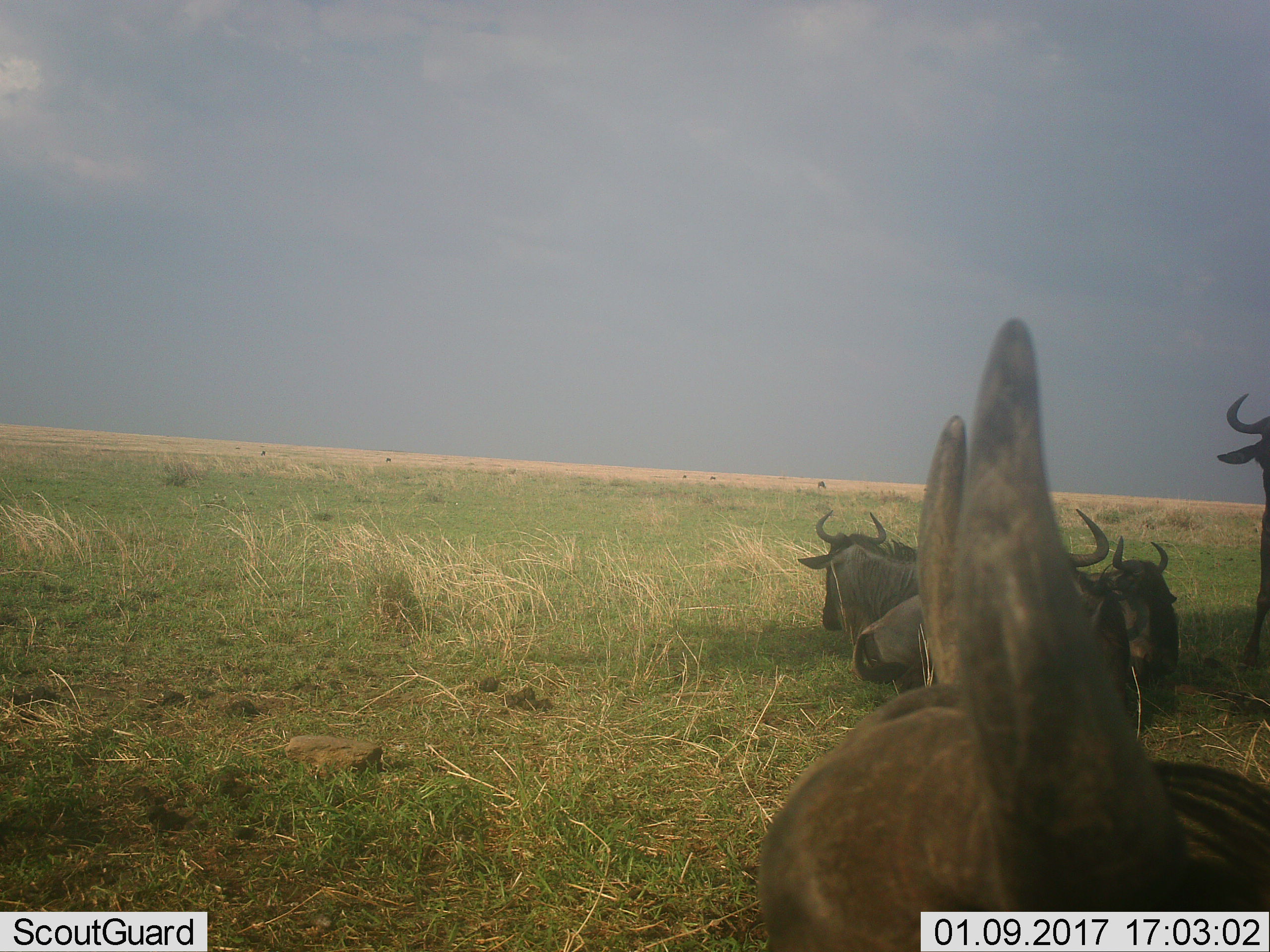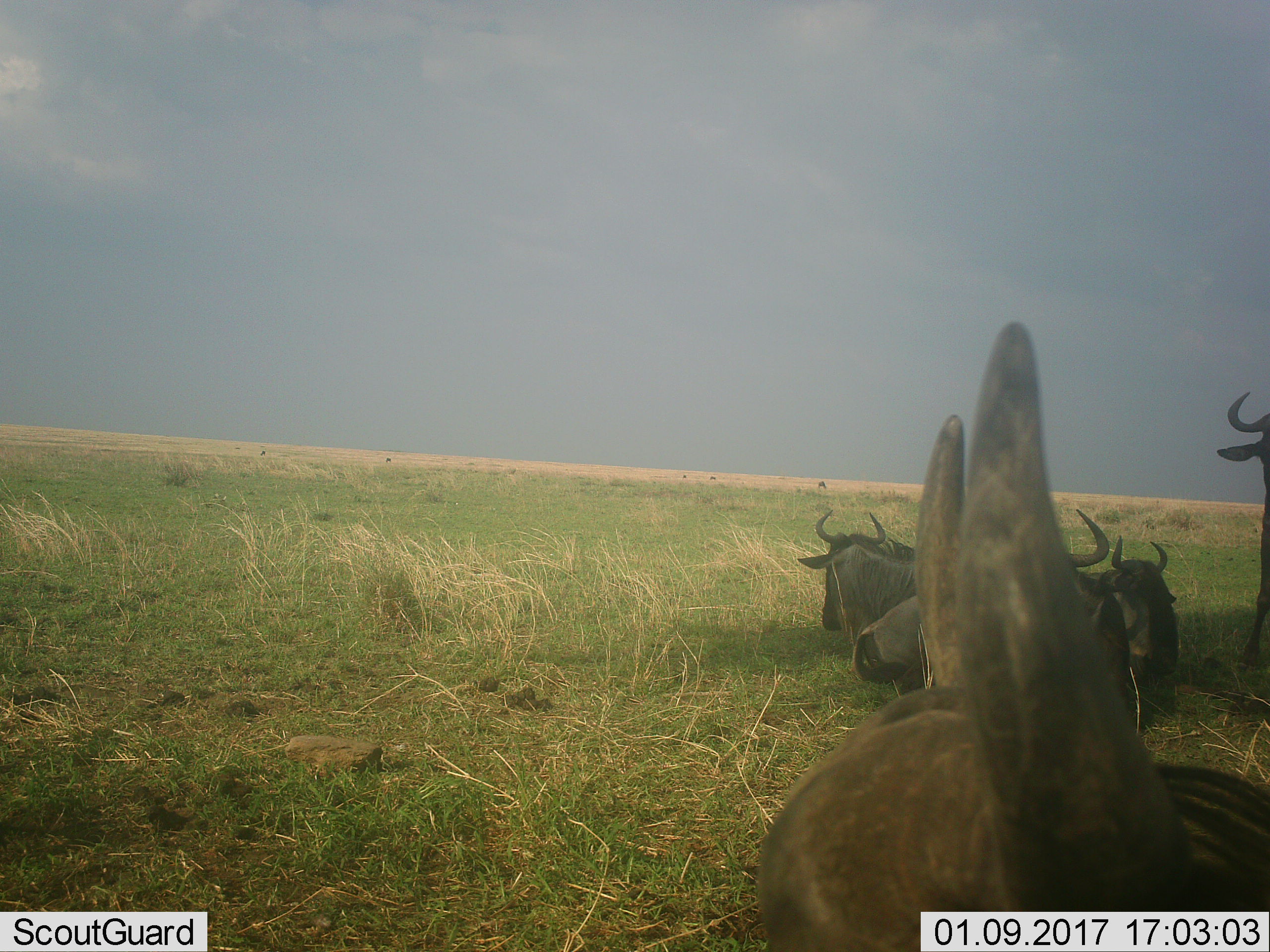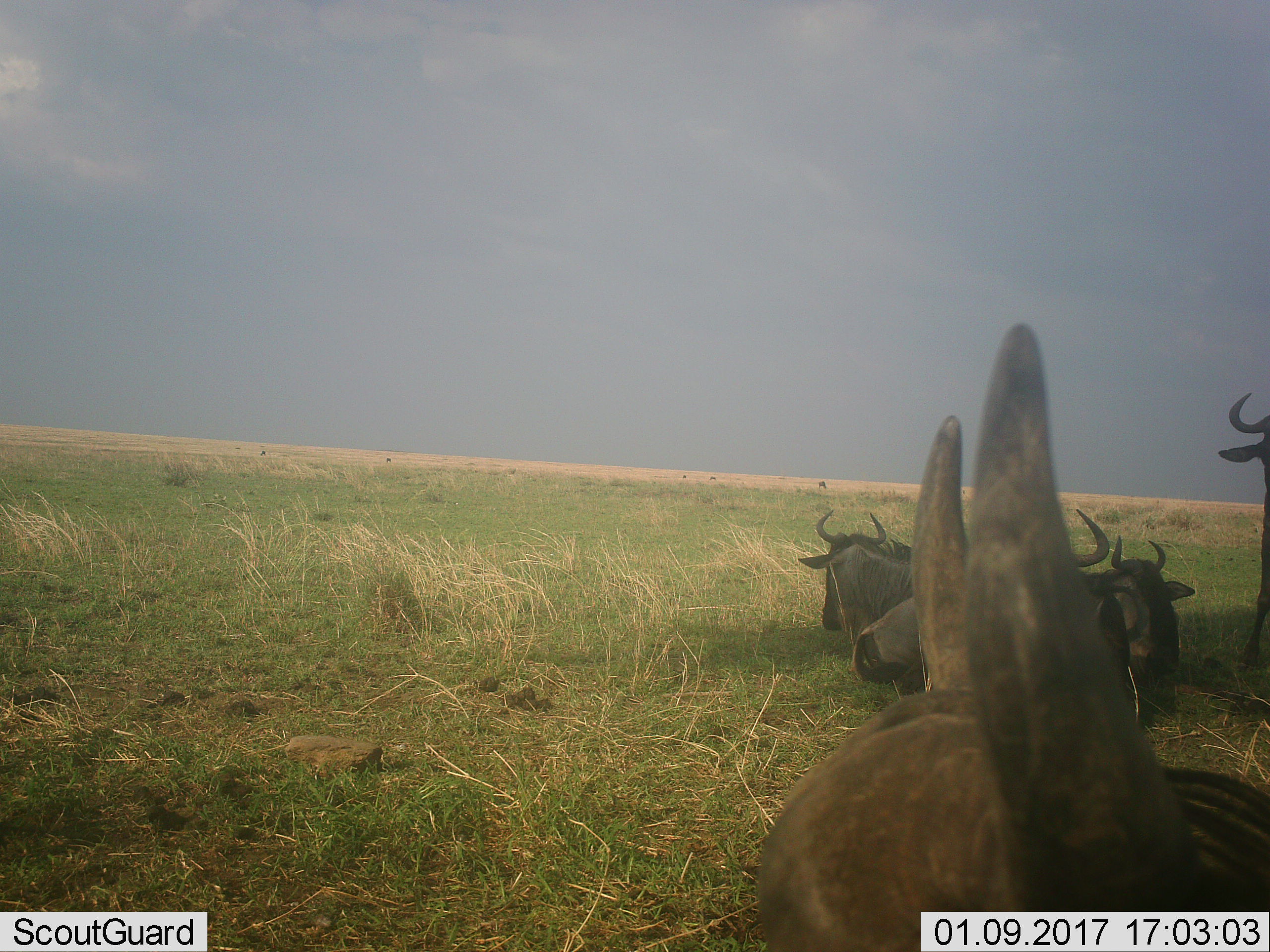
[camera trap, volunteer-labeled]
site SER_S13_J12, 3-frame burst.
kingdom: Animalia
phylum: Chordata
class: Mammalia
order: Artiodactyla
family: Bovidae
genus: Connochaetes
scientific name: Connochaetes taurinus taurinus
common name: blue wildebeest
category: wildebeestblue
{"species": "wildebeestblue (blue wildebeest) (Connochaetes taurinus taurinus)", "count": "5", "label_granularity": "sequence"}